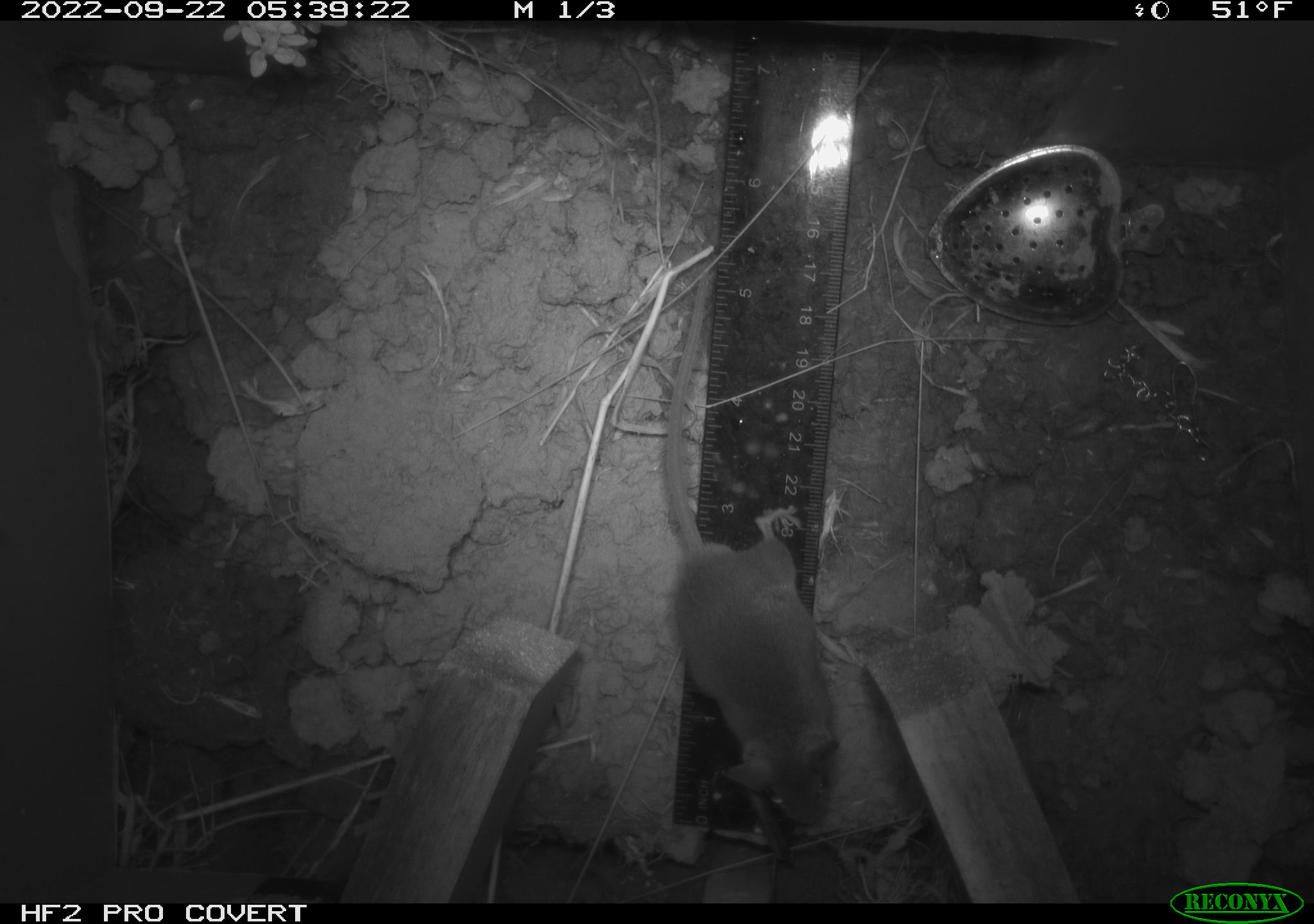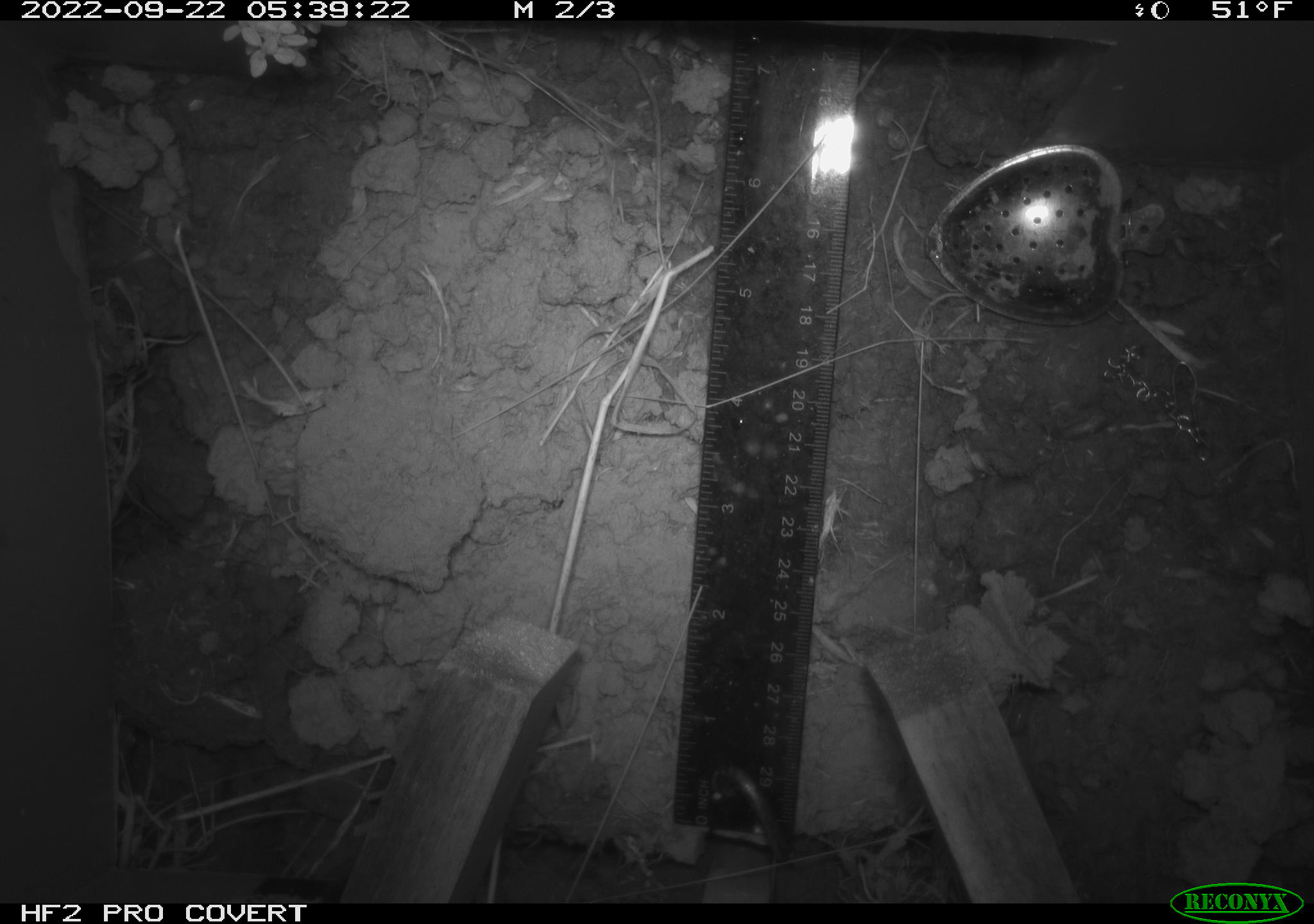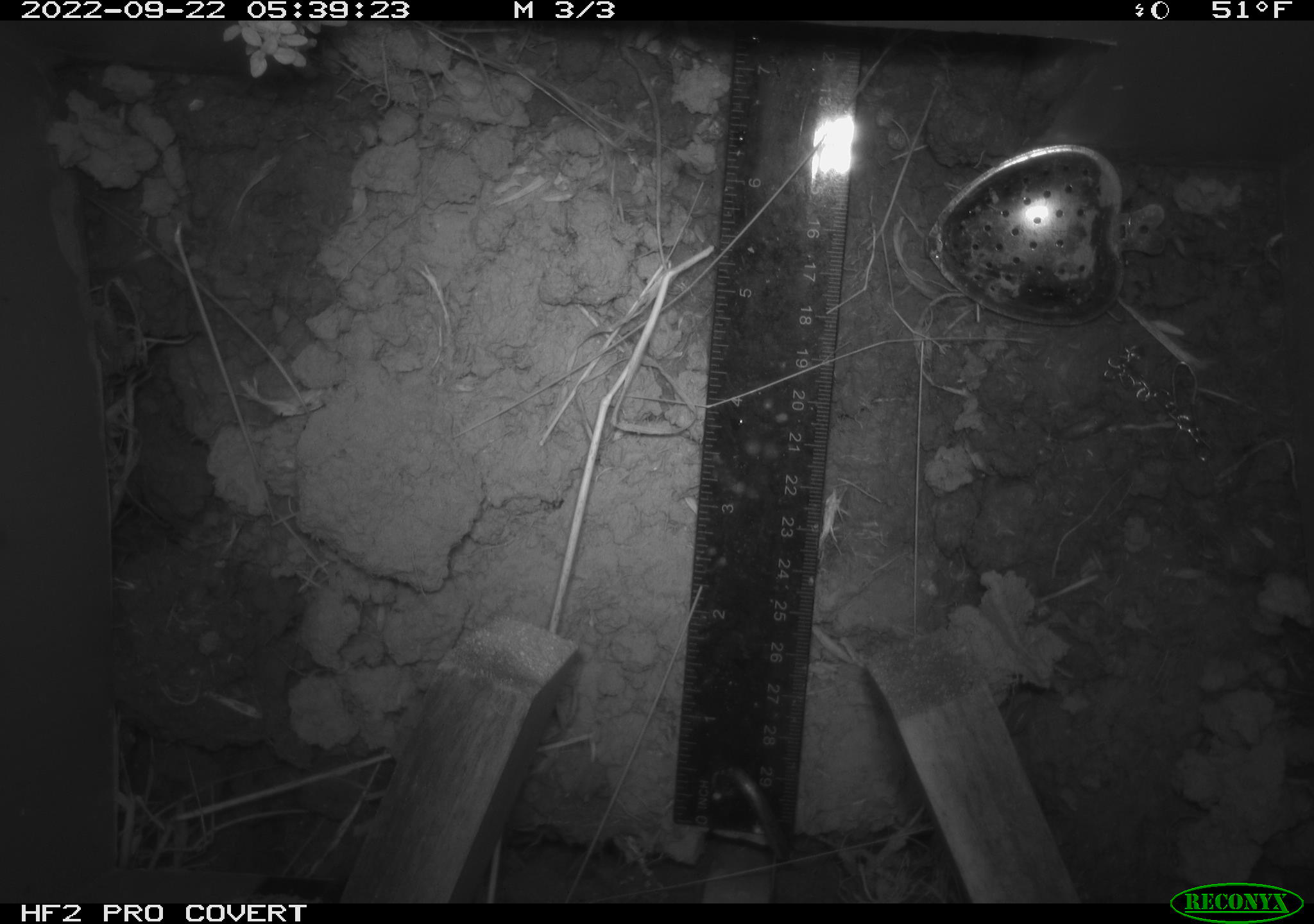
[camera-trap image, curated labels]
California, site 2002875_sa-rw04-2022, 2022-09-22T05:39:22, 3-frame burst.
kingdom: Animalia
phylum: Chordata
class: Mammalia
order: Rodentia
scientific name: Rodentia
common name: mouse species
Mouse species (Rodentia).